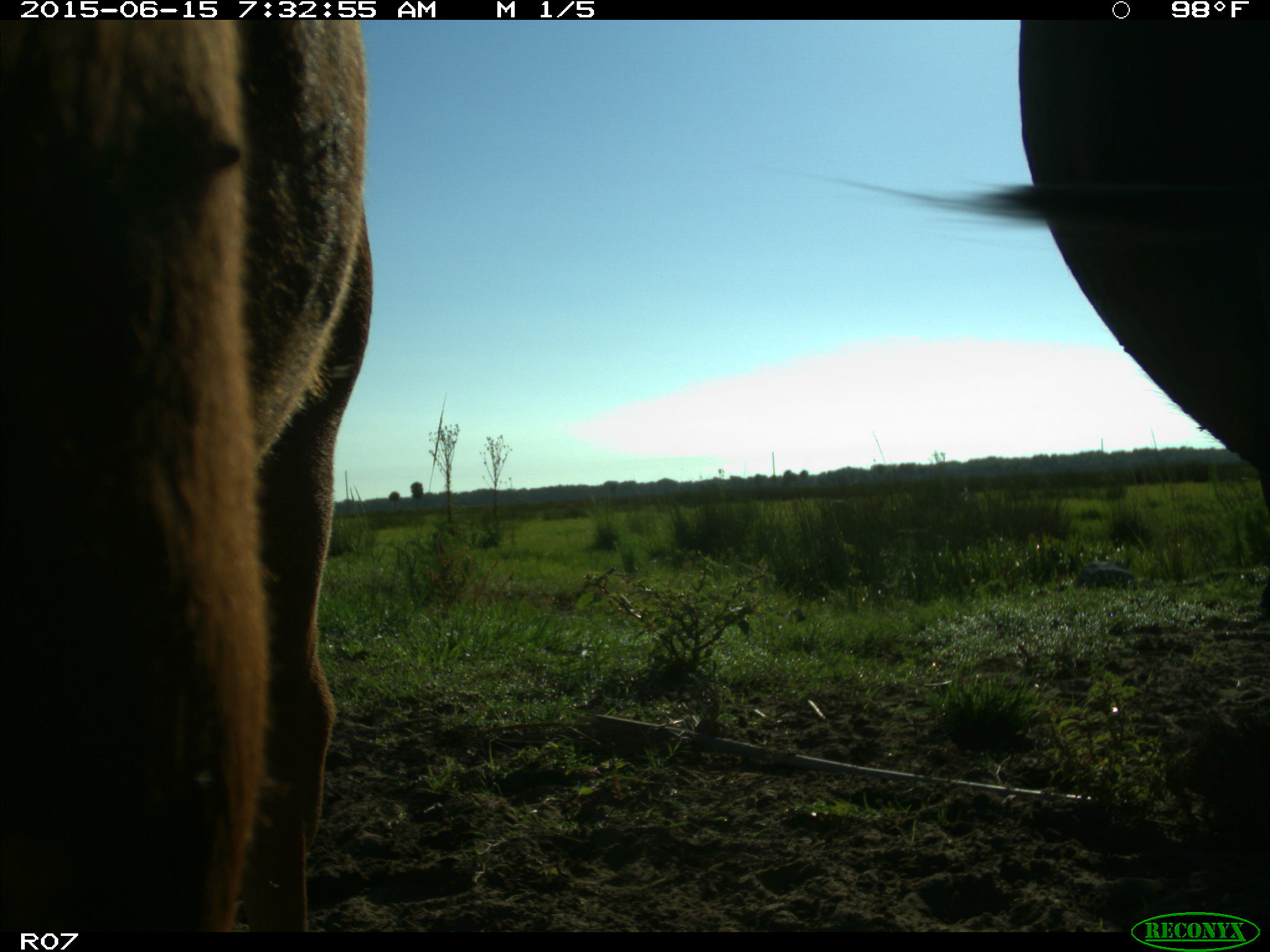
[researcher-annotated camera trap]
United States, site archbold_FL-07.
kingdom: Animalia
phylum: Chordata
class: Mammalia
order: Artiodactyla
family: Bovidae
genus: Bos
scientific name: Bos taurus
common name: domestic cow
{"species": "Bos taurus (domestic cow)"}